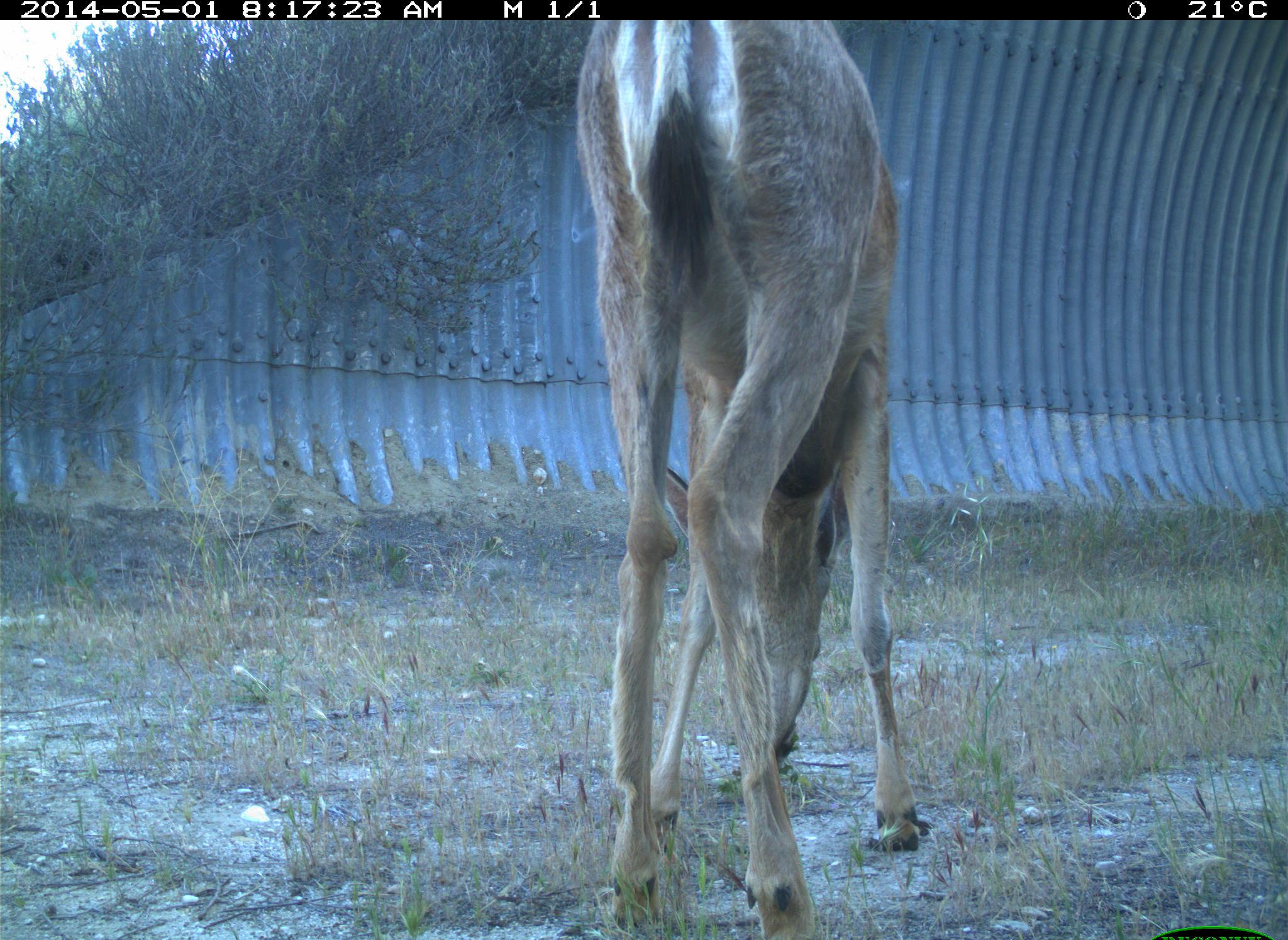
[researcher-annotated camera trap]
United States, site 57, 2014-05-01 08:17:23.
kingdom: Animalia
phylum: Chordata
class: Mammalia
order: Artiodactyla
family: Cervidae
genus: Odocoileus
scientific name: Odocoileus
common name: deer